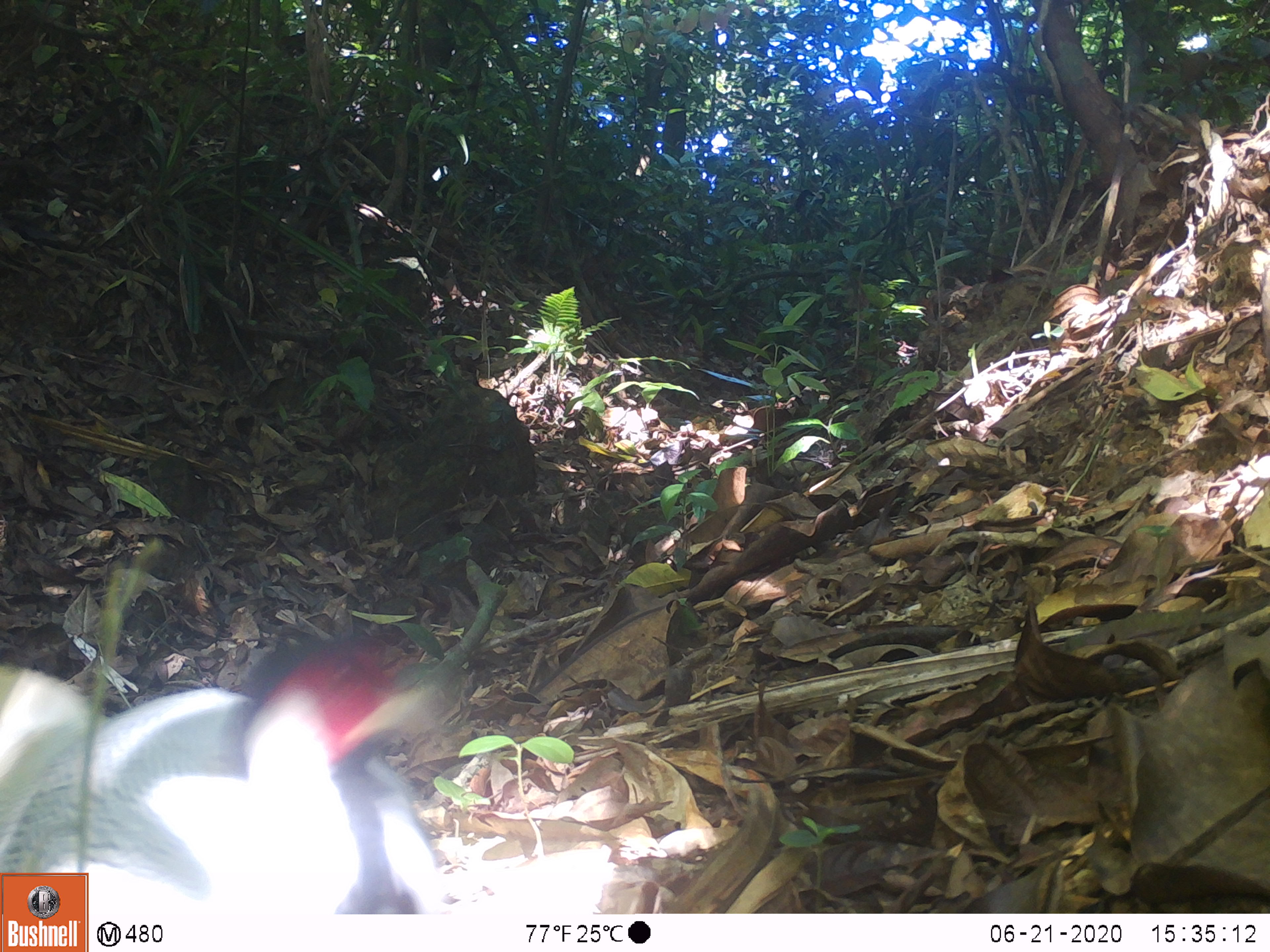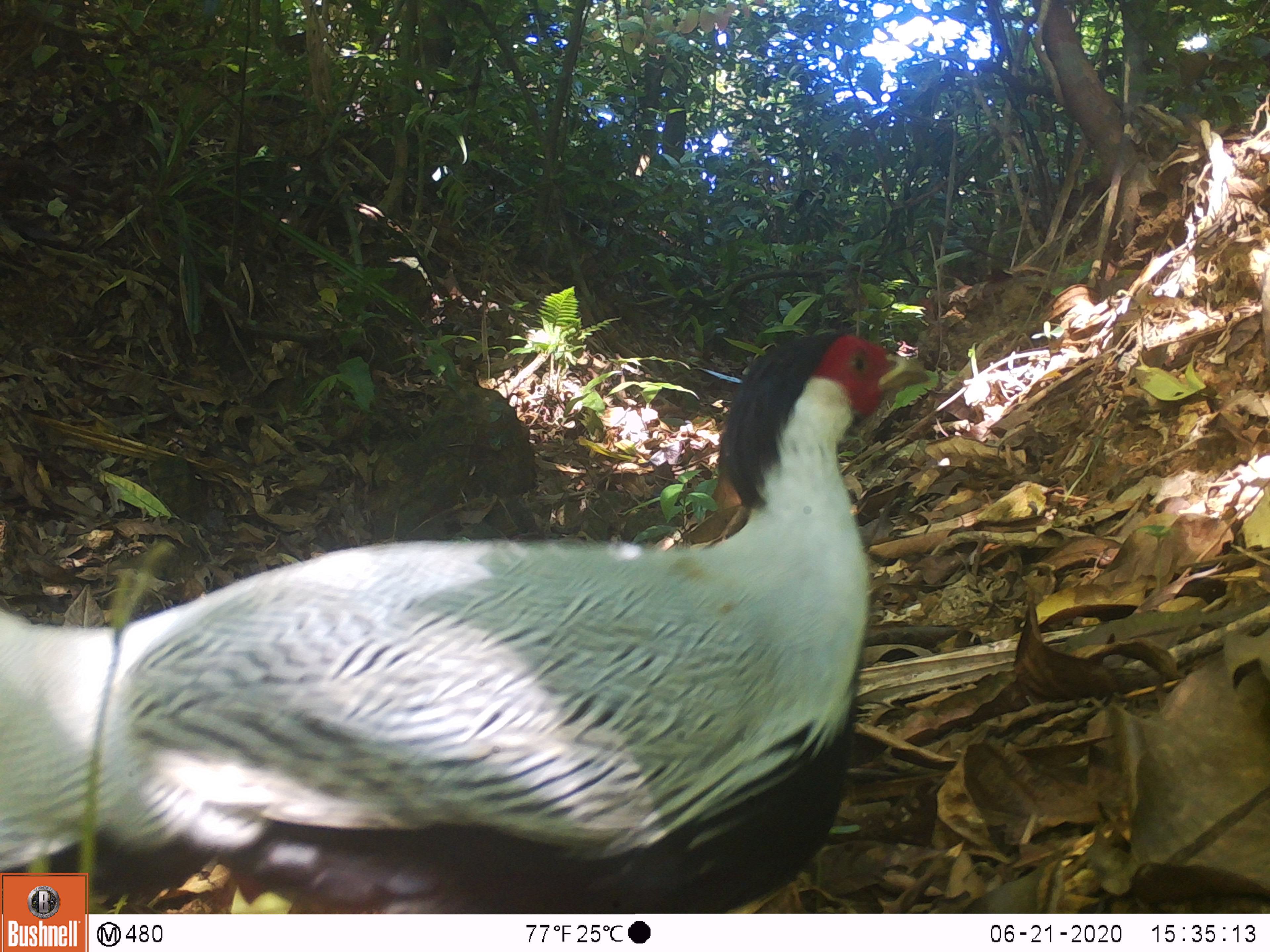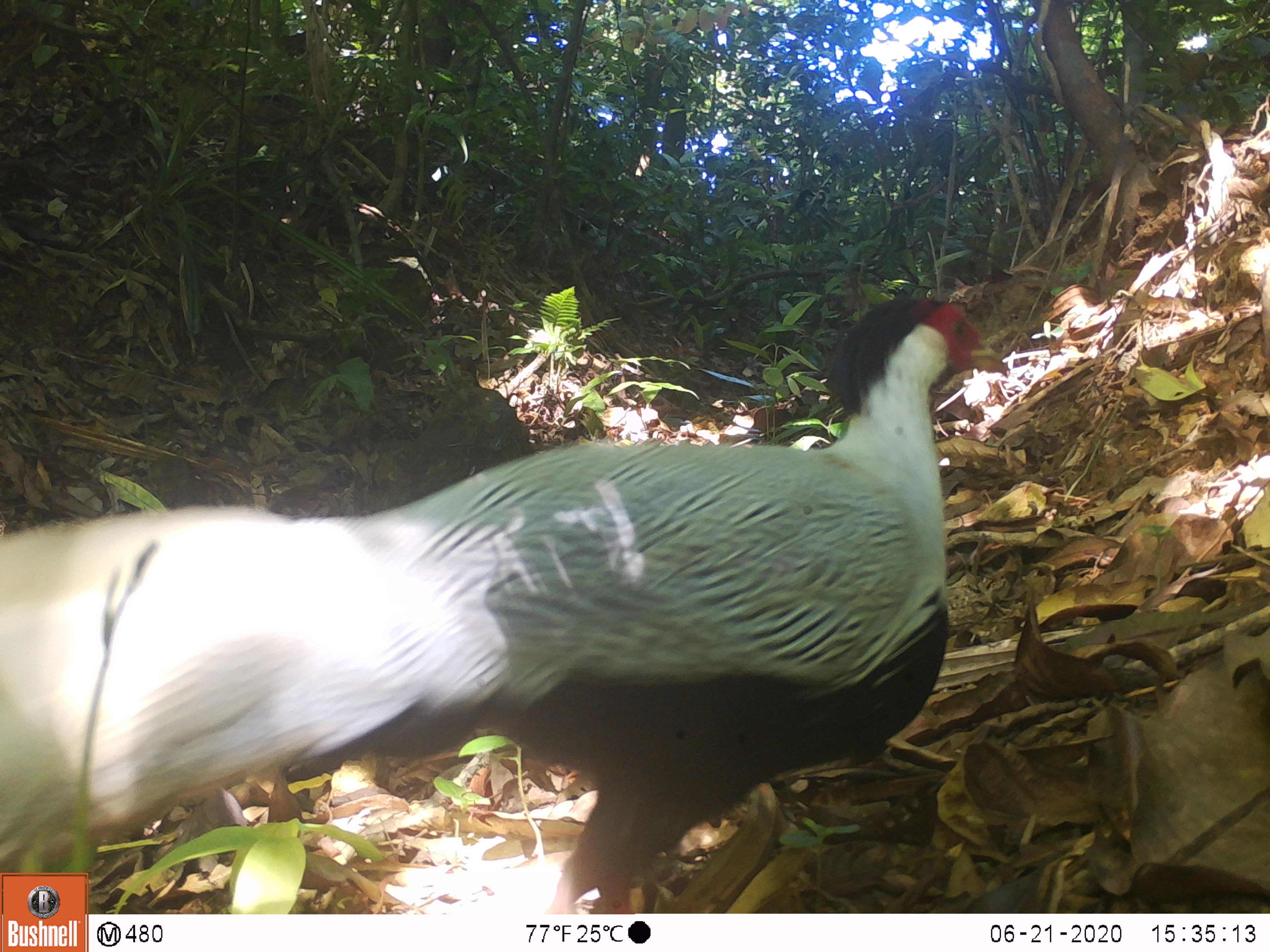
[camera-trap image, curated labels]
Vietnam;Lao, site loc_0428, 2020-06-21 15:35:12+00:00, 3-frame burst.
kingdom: Animalia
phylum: Chordata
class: Aves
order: Galliformes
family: Phasianidae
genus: Lophura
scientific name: Lophura nycthemera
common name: silver pheasant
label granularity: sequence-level